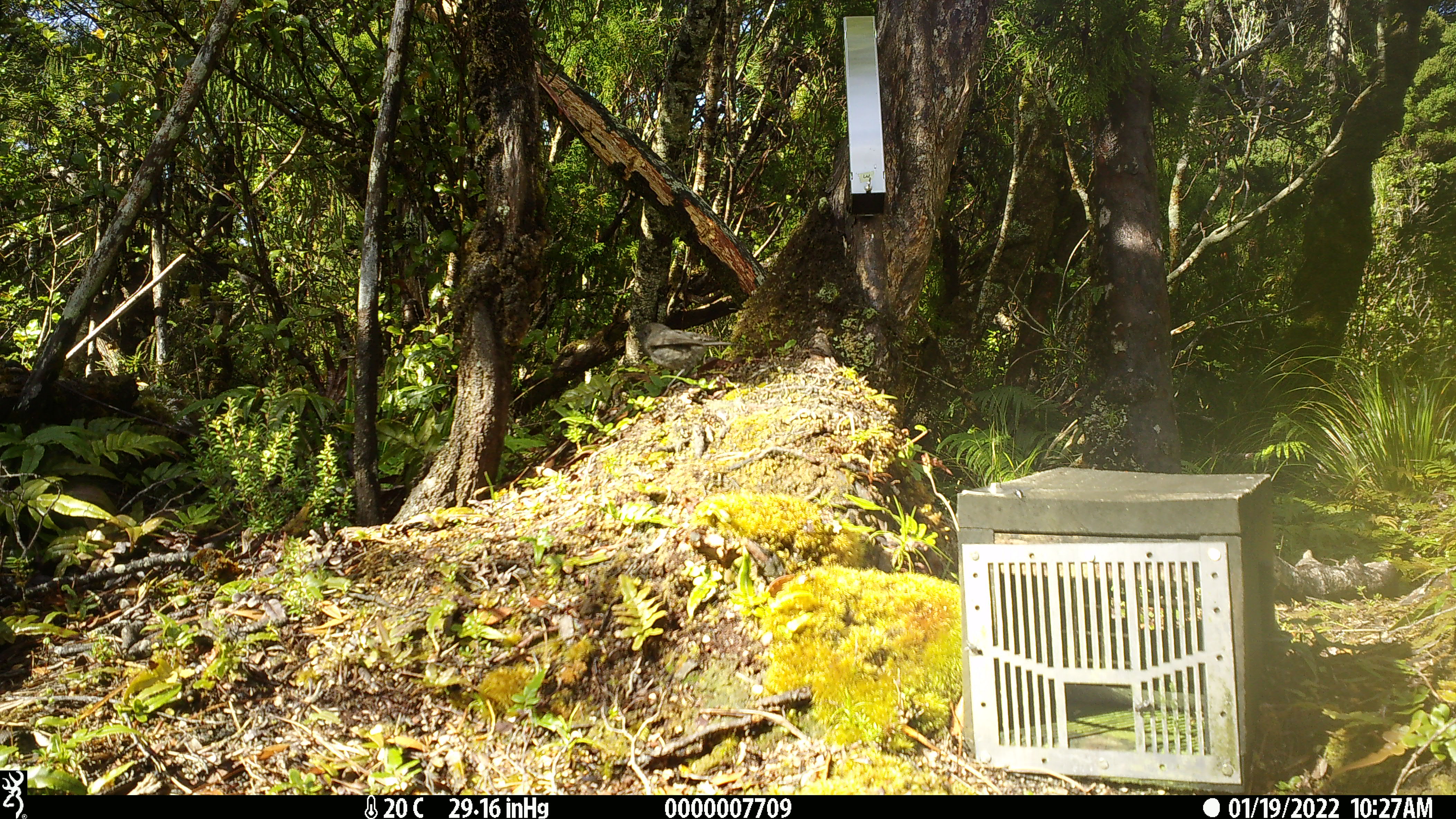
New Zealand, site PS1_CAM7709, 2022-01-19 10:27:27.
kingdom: Animalia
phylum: Chordata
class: Aves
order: Passeriformes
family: Petroicidae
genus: Petroica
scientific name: Petroica australis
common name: new zealand robin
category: robin